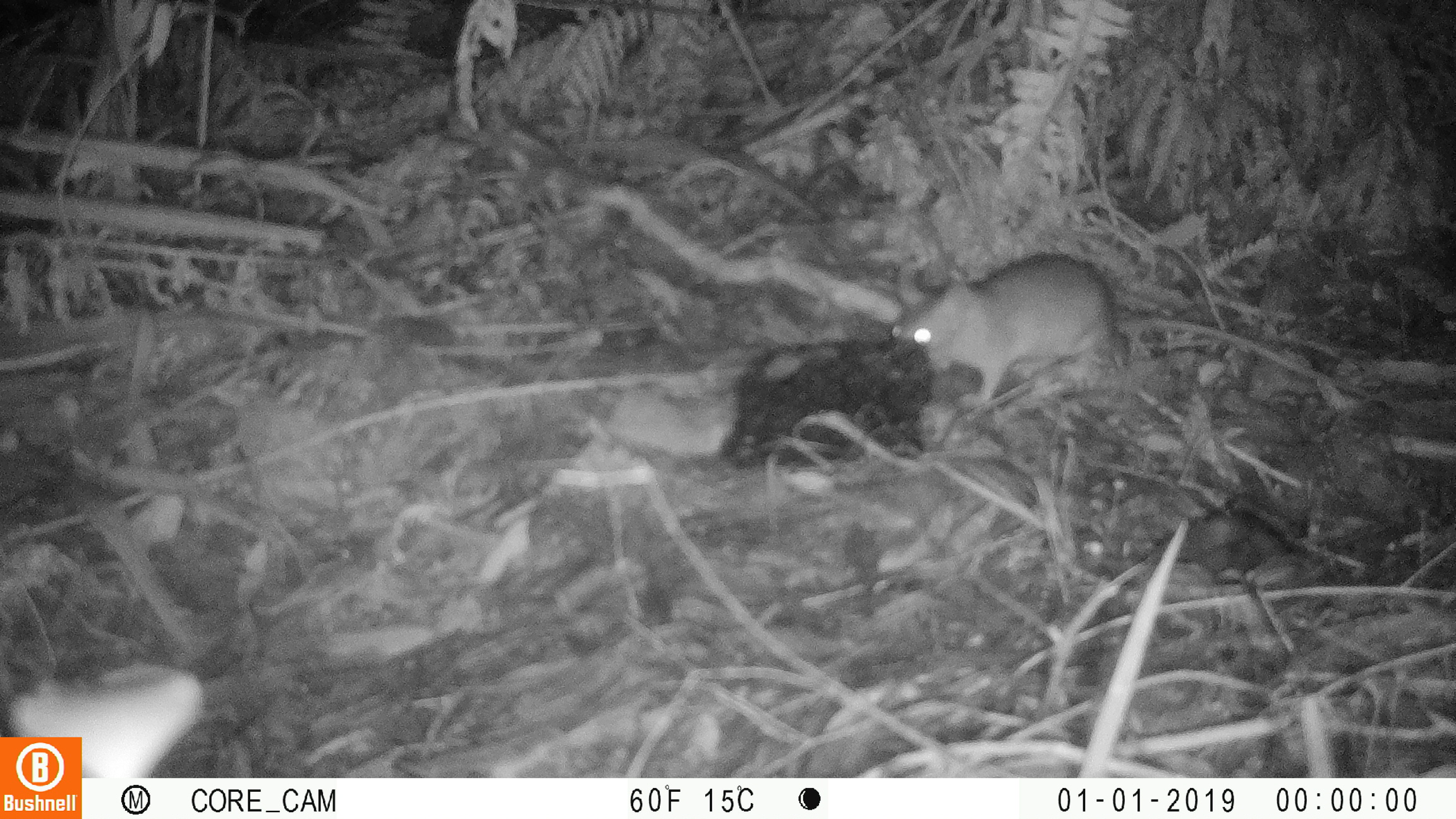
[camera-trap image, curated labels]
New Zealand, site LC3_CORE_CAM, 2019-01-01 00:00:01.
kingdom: Animalia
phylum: Chordata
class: Mammalia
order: Rodentia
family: Muridae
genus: Rattus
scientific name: Rattus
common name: rat